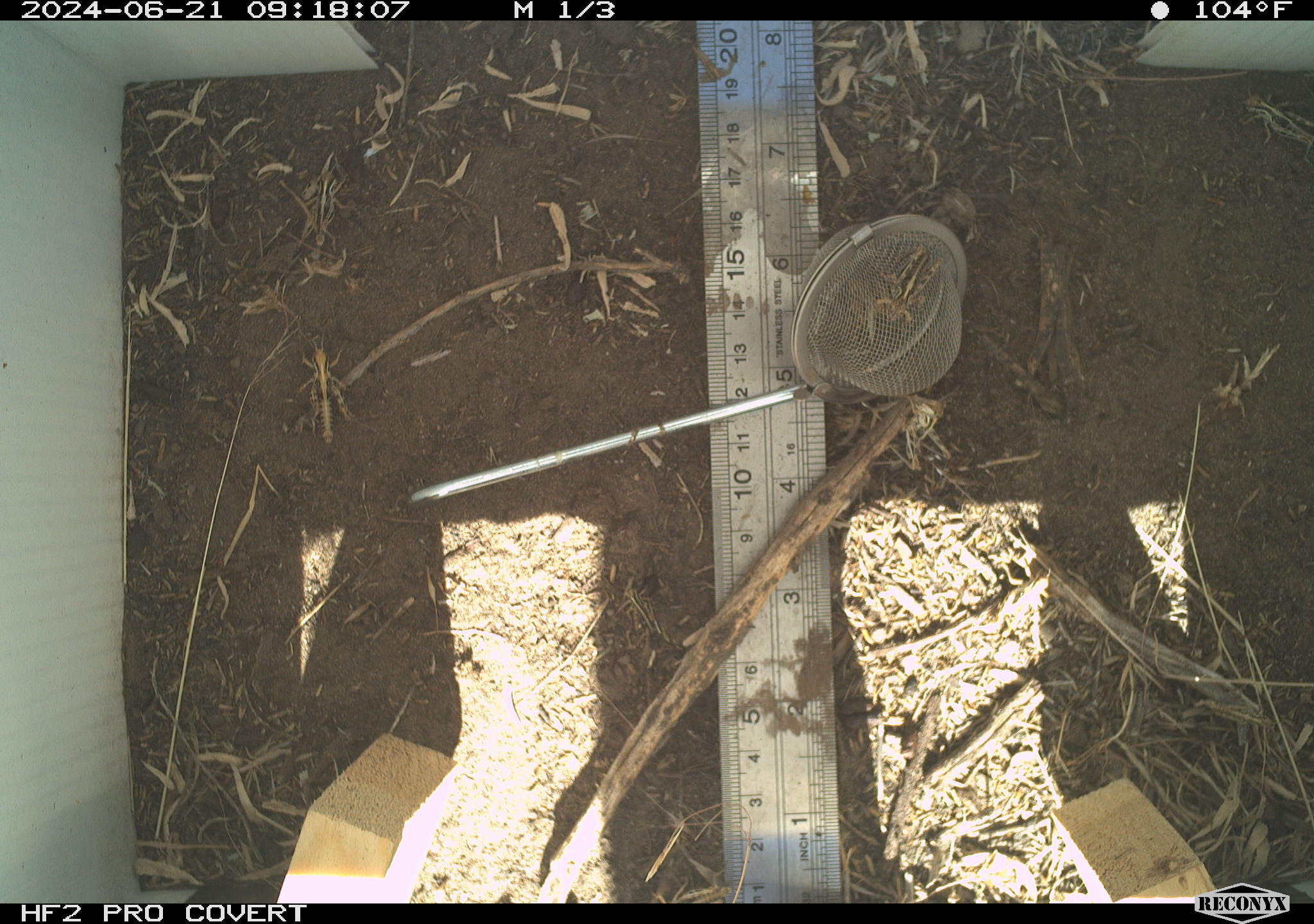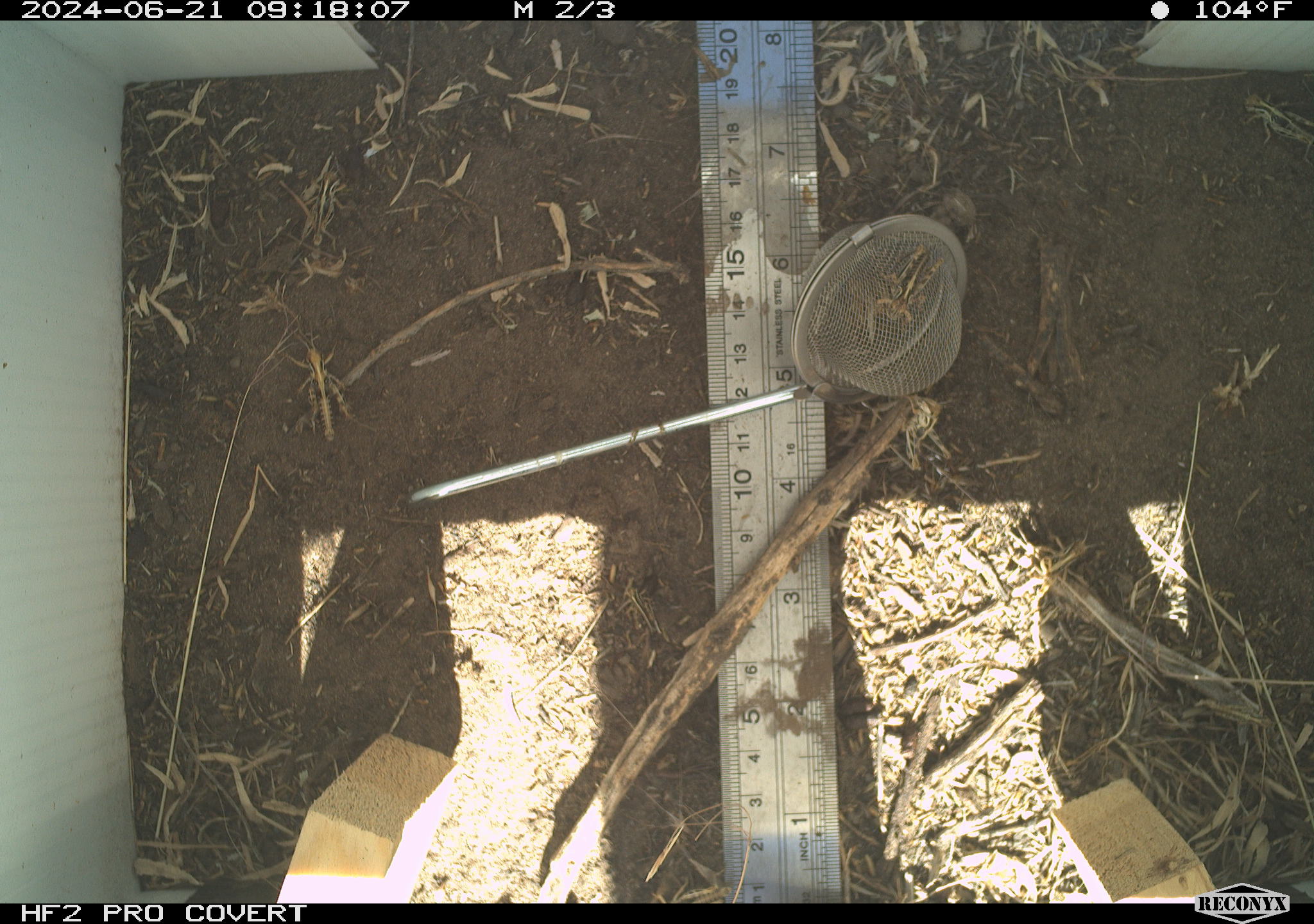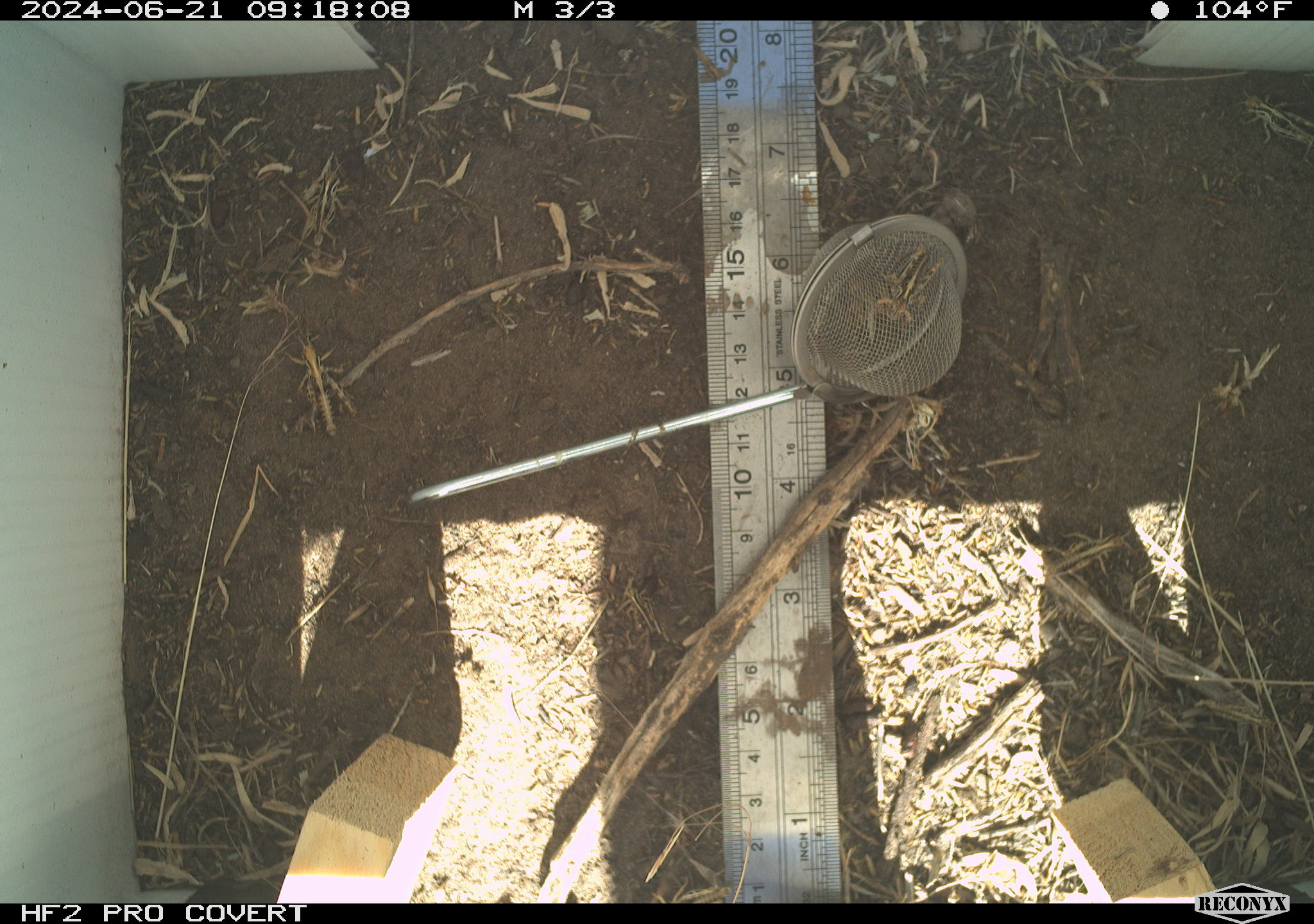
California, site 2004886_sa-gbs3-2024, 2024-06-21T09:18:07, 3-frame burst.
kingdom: Animalia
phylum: Arthropoda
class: Insecta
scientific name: Insecta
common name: insect